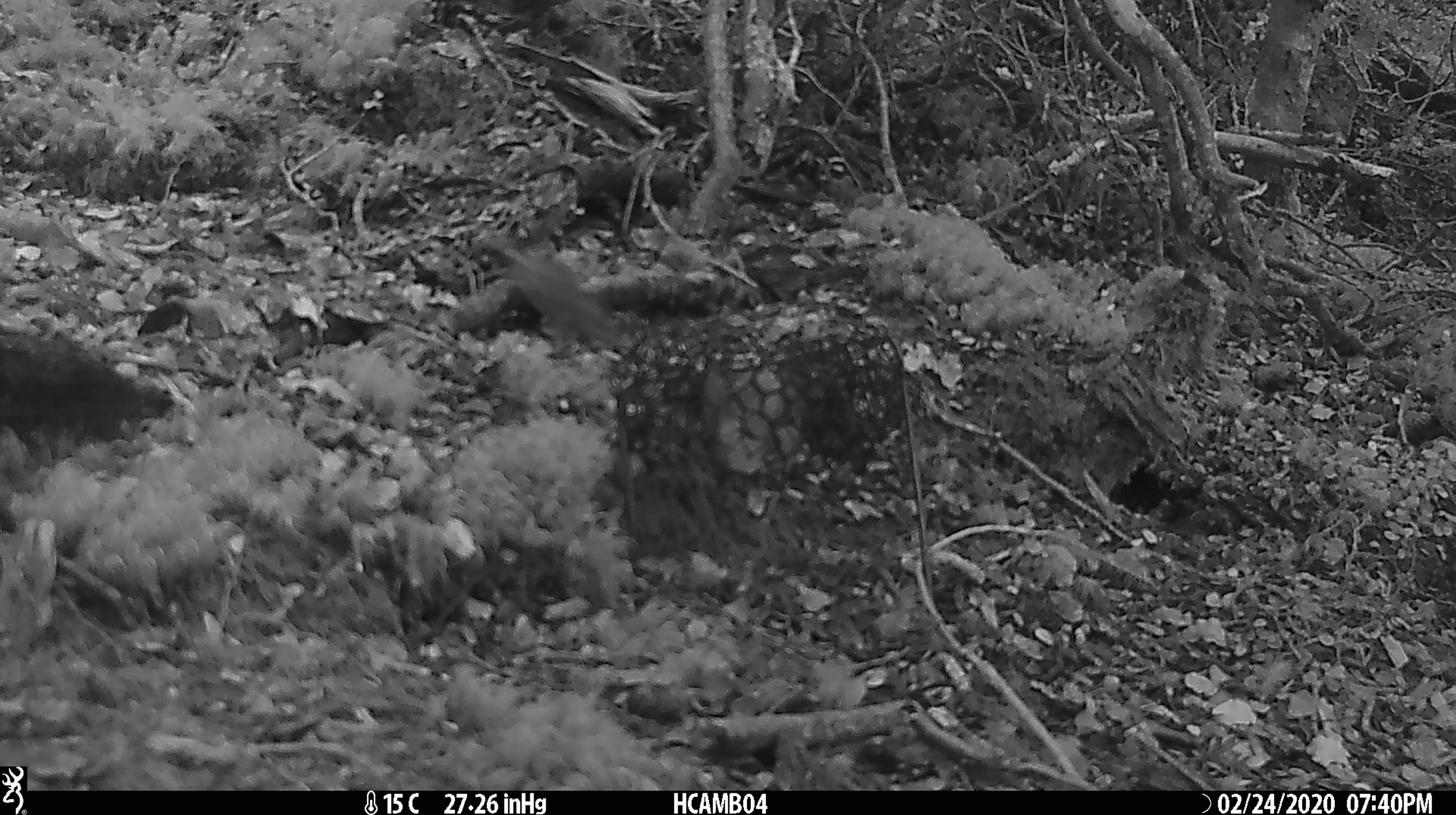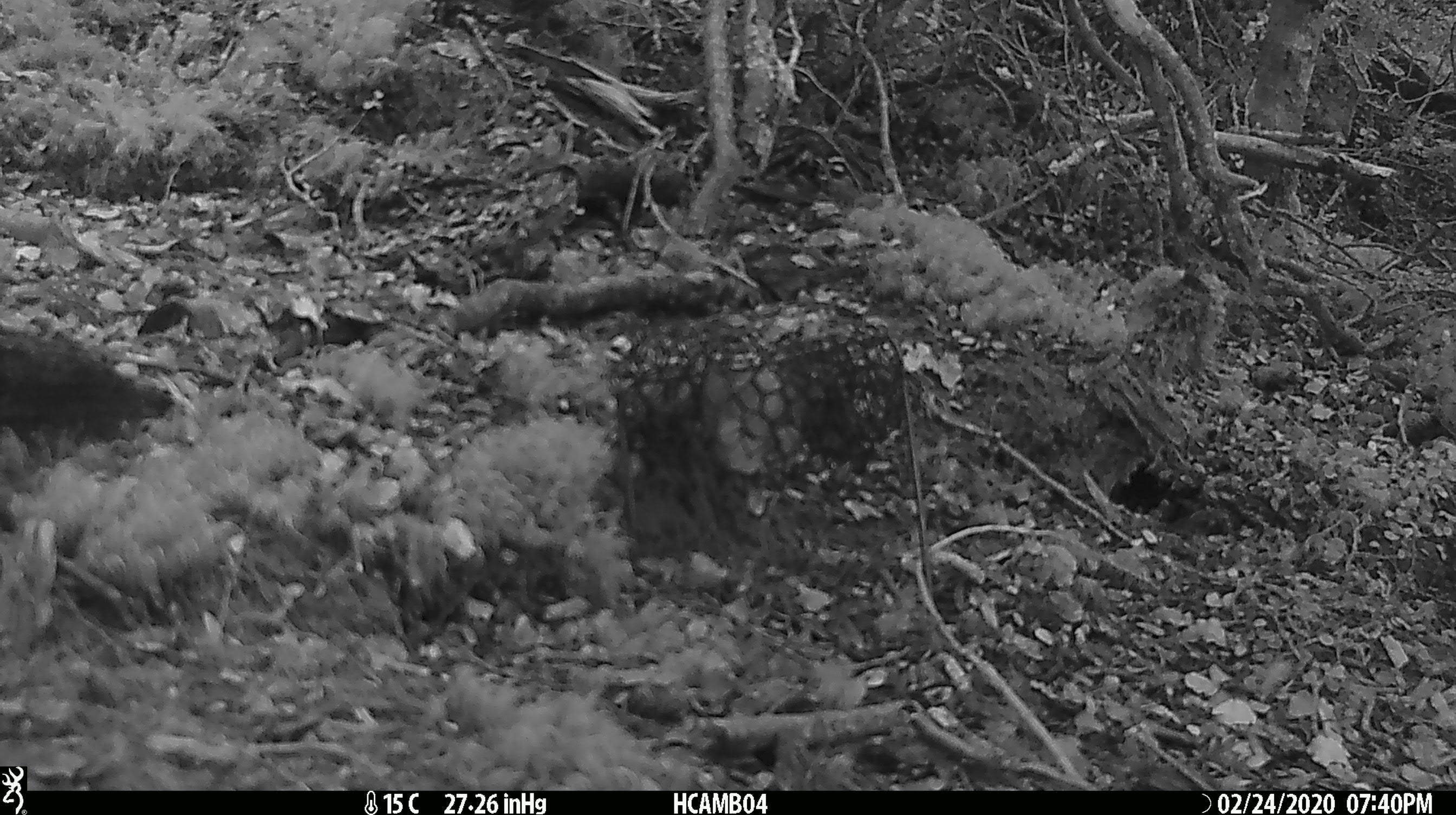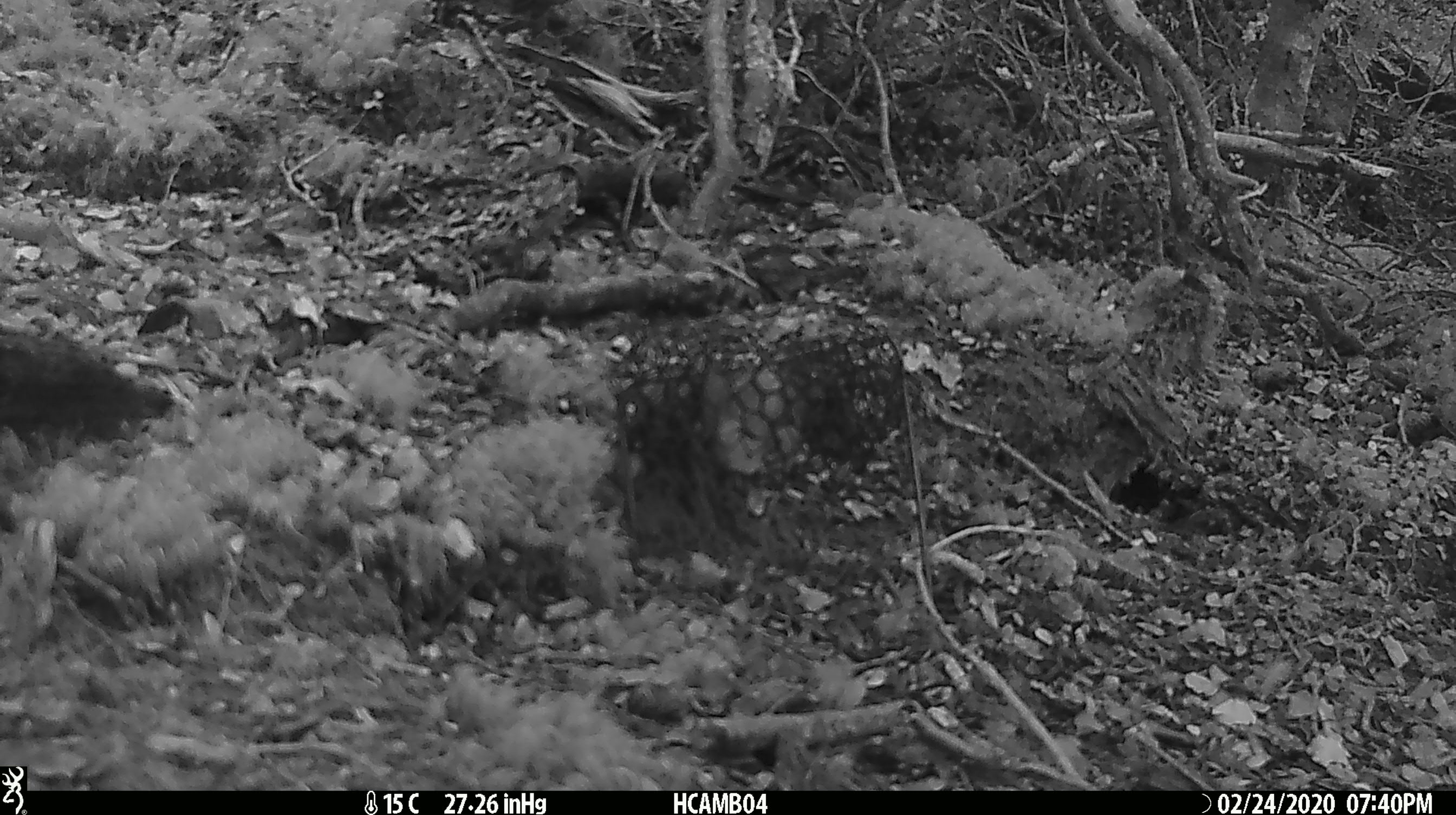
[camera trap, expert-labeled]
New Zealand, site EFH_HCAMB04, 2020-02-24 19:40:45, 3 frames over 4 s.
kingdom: Animalia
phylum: Chordata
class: Mammalia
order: Rodentia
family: Muridae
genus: Mus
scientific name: Mus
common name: mouse